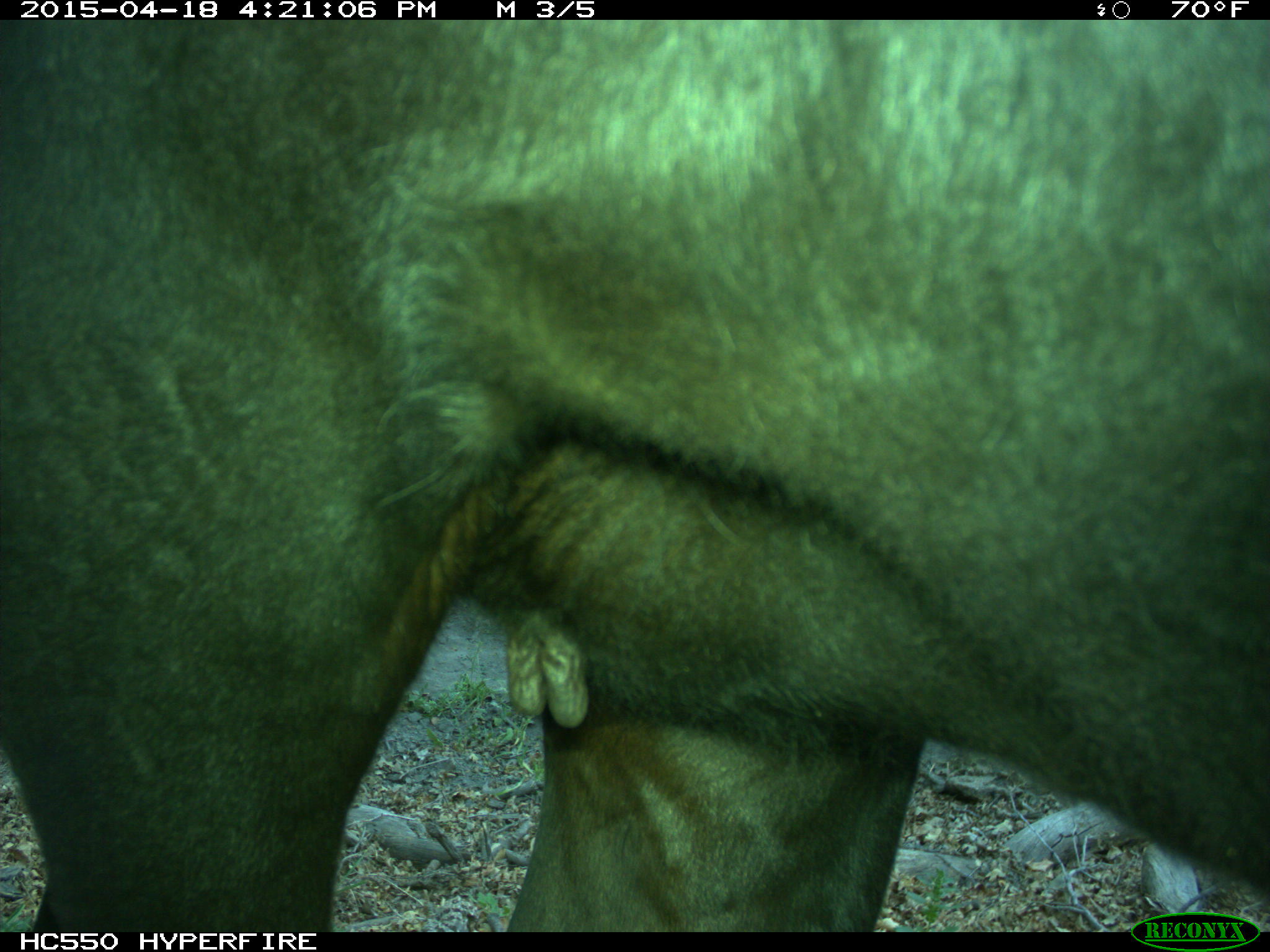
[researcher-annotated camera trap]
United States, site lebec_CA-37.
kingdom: Animalia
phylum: Chordata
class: Mammalia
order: Artiodactyla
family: Bovidae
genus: Bos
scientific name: Bos taurus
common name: domestic cow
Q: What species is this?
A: Bos taurus (domestic cow).